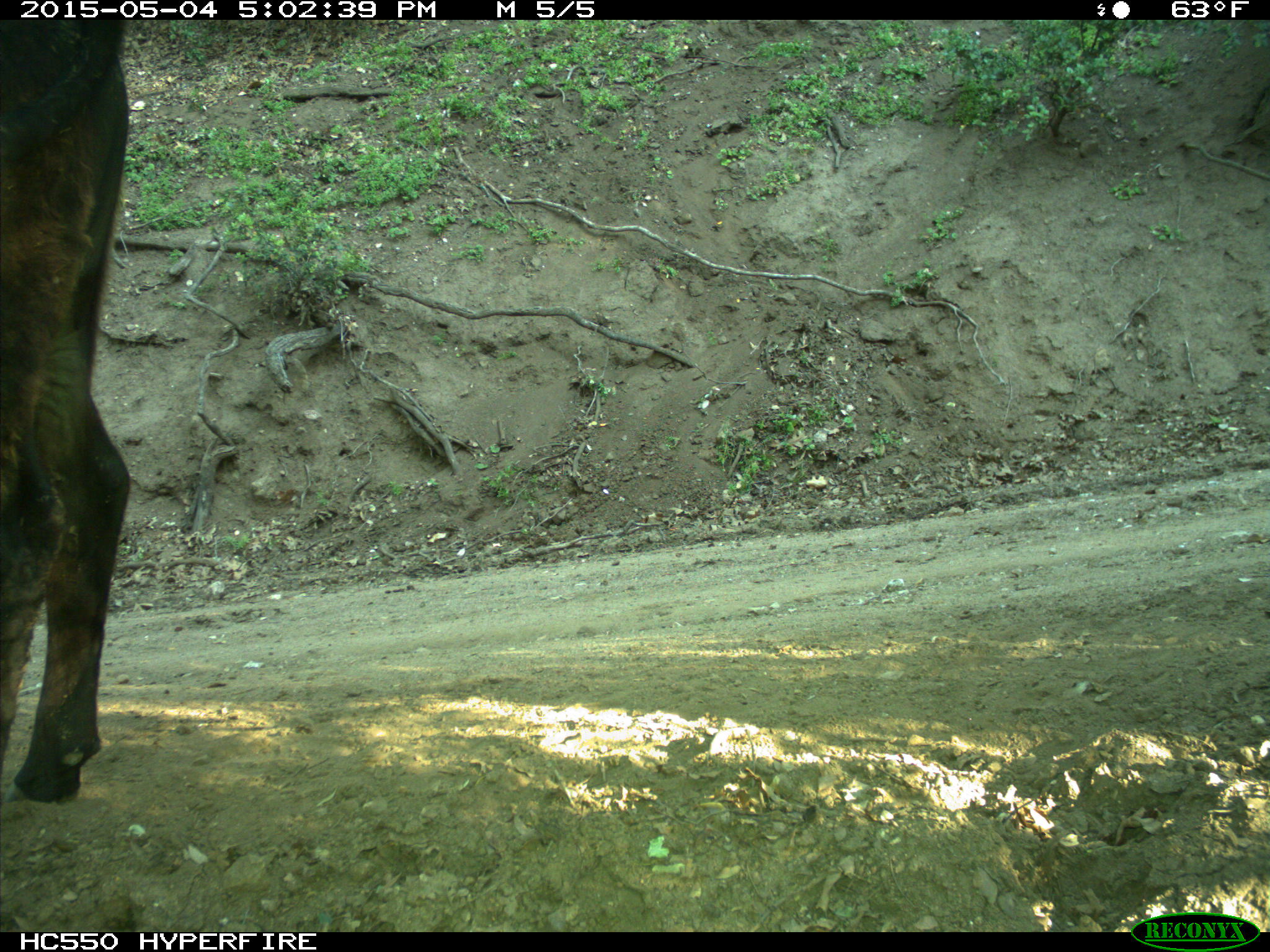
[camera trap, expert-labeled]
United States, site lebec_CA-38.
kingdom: Animalia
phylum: Chordata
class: Mammalia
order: Artiodactyla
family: Bovidae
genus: Bos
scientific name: Bos taurus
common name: domestic cow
Bos taurus (domestic cow).